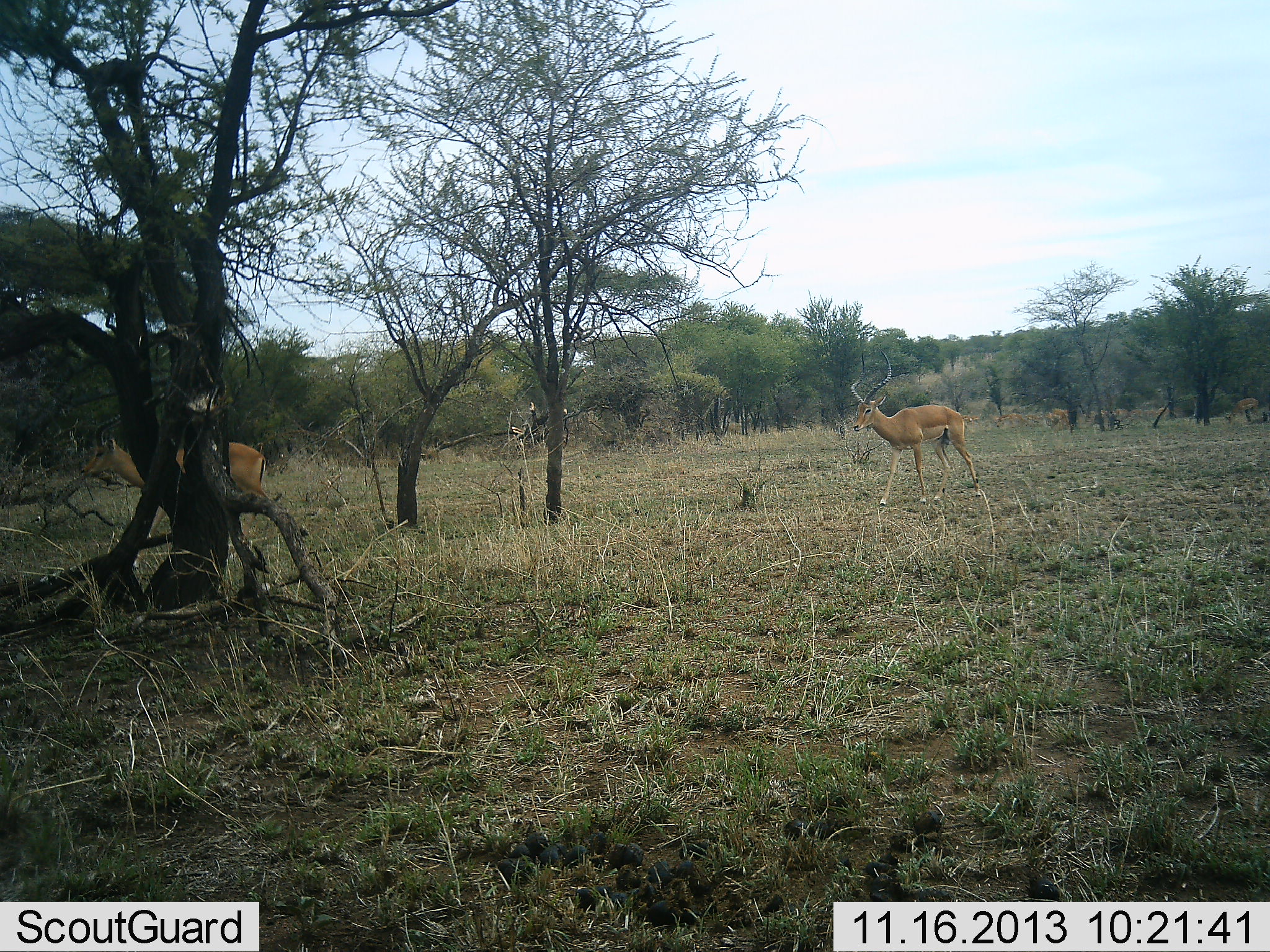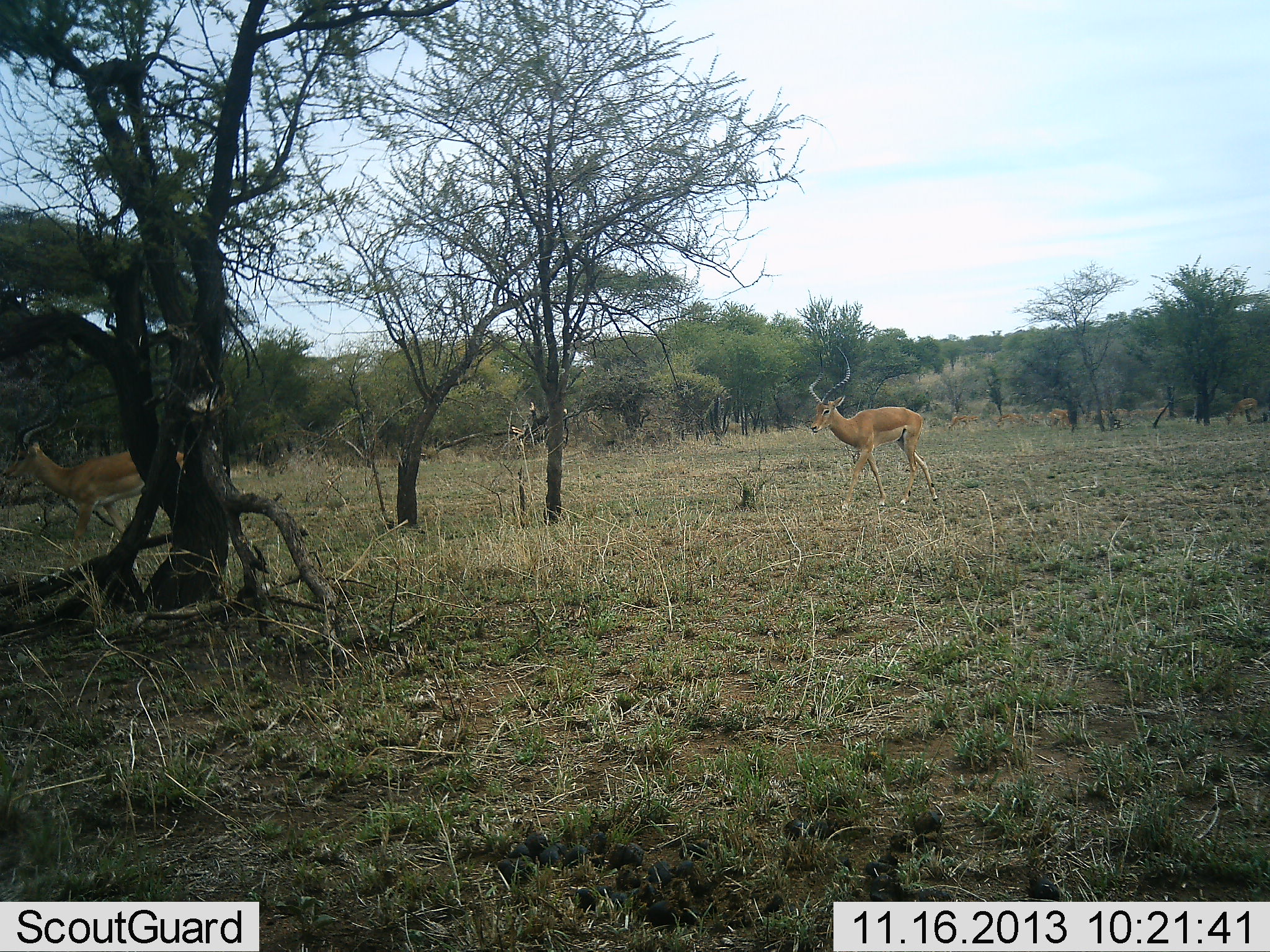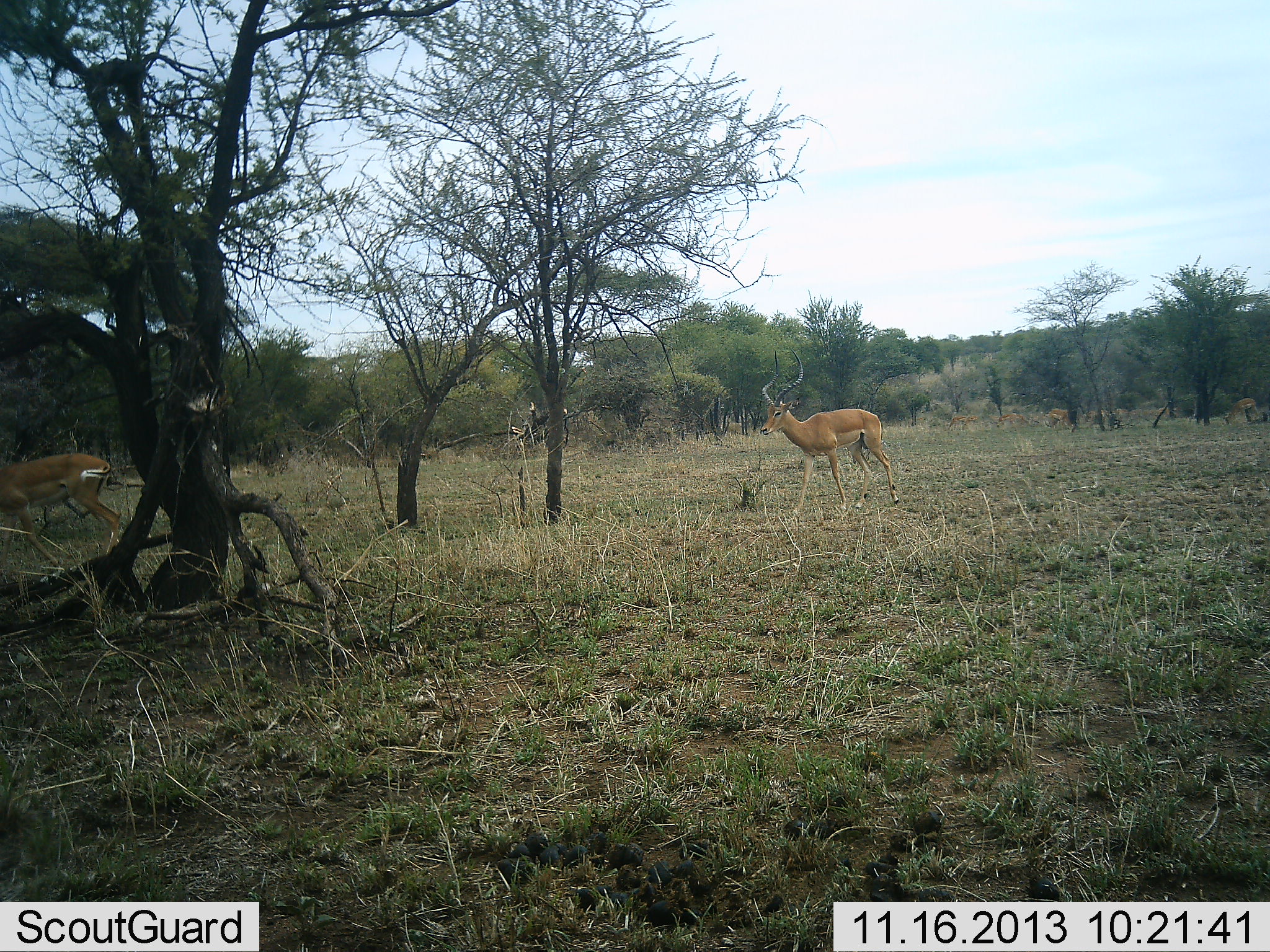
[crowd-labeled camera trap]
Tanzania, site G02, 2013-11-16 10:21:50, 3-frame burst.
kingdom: Animalia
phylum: Chordata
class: Mammalia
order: Artiodactyla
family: Bovidae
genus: Aepyceros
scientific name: Aepyceros melampus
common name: impala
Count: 2.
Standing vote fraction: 20%.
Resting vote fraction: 0%.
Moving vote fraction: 90%.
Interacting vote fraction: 10%.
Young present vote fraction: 0%.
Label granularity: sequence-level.